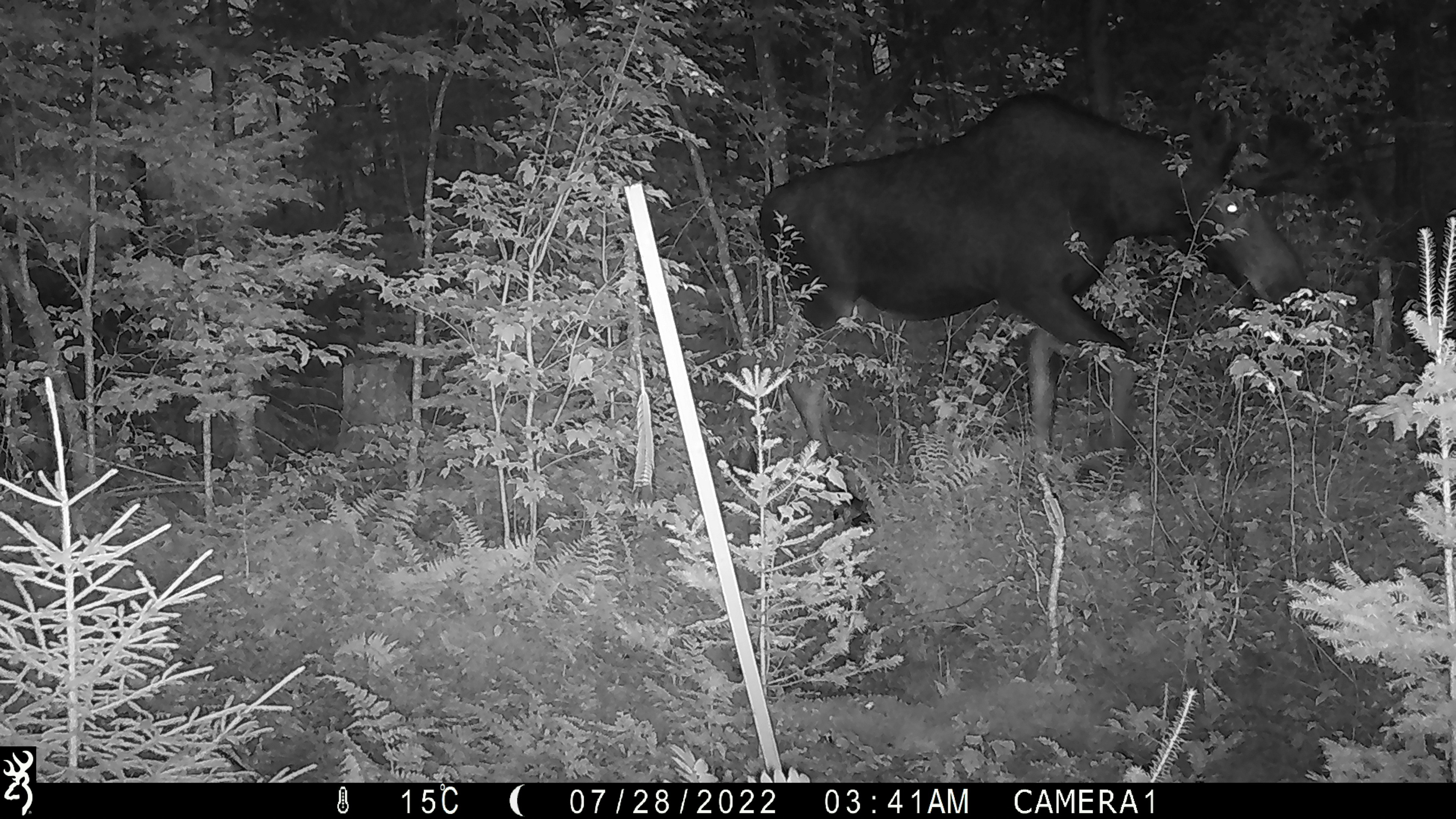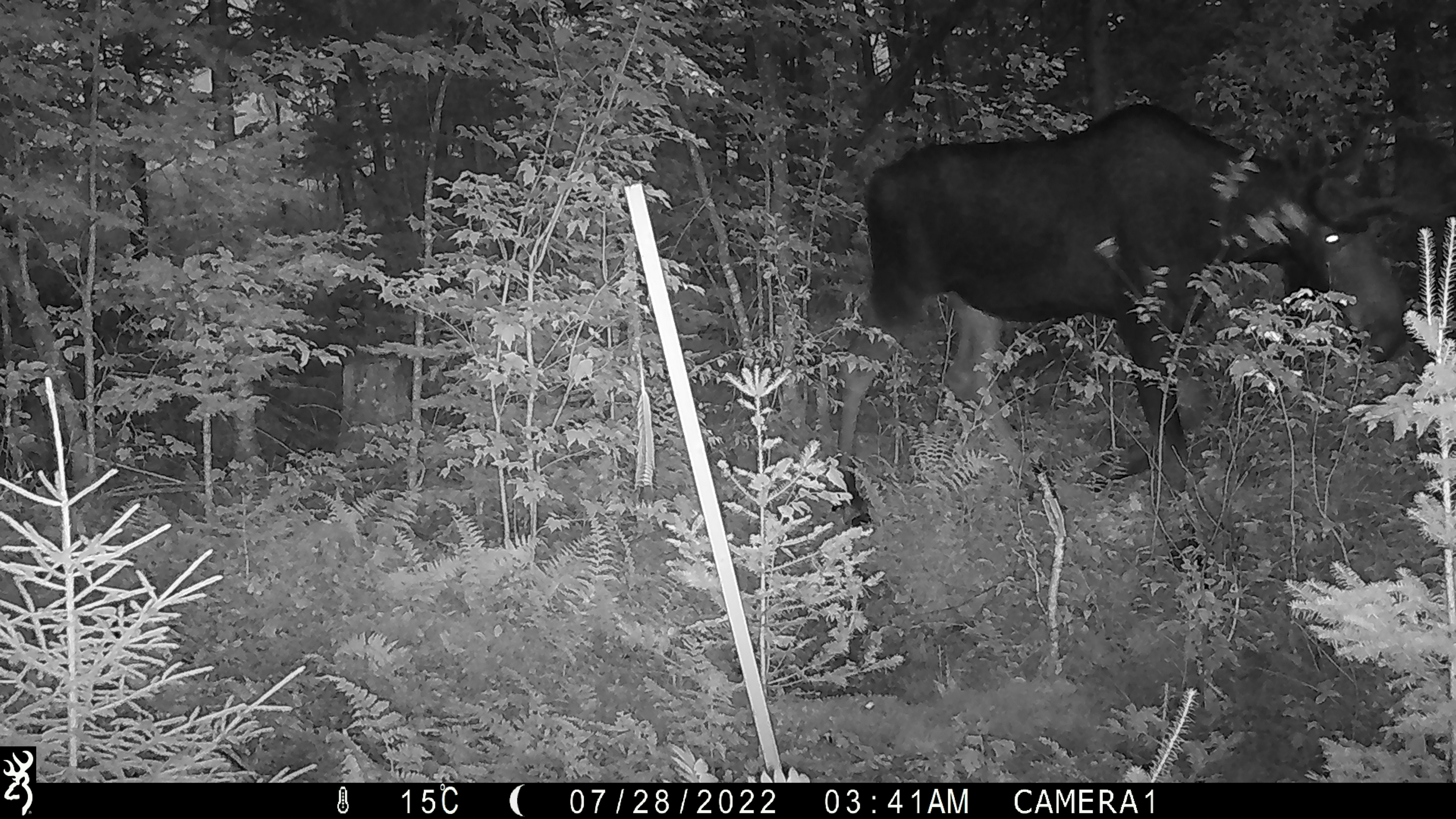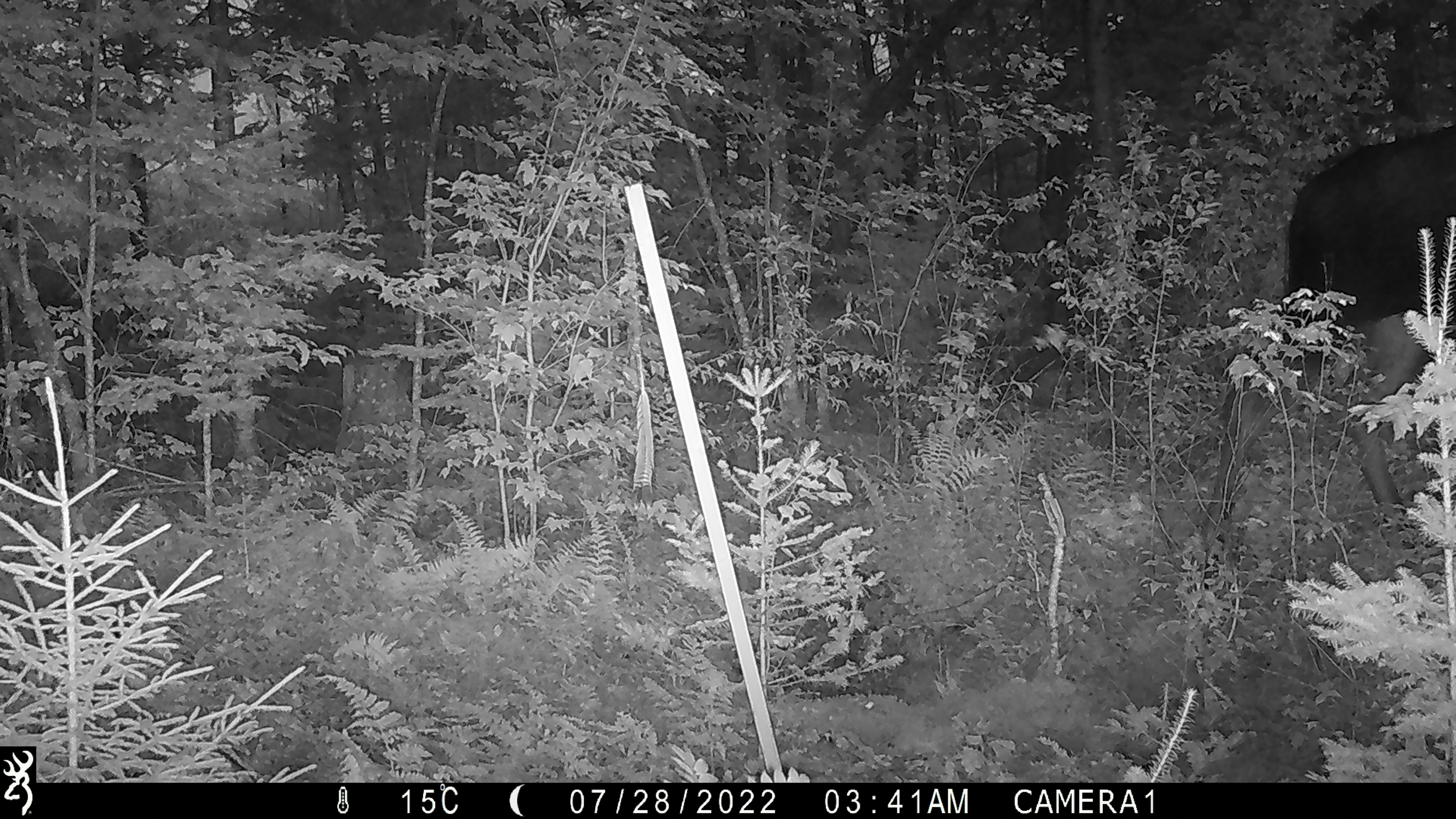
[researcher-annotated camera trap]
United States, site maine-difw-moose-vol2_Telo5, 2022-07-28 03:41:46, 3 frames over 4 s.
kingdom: Animalia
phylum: Chordata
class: Mammalia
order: Artiodactyla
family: Cervidae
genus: Alces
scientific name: Alces alces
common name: moose